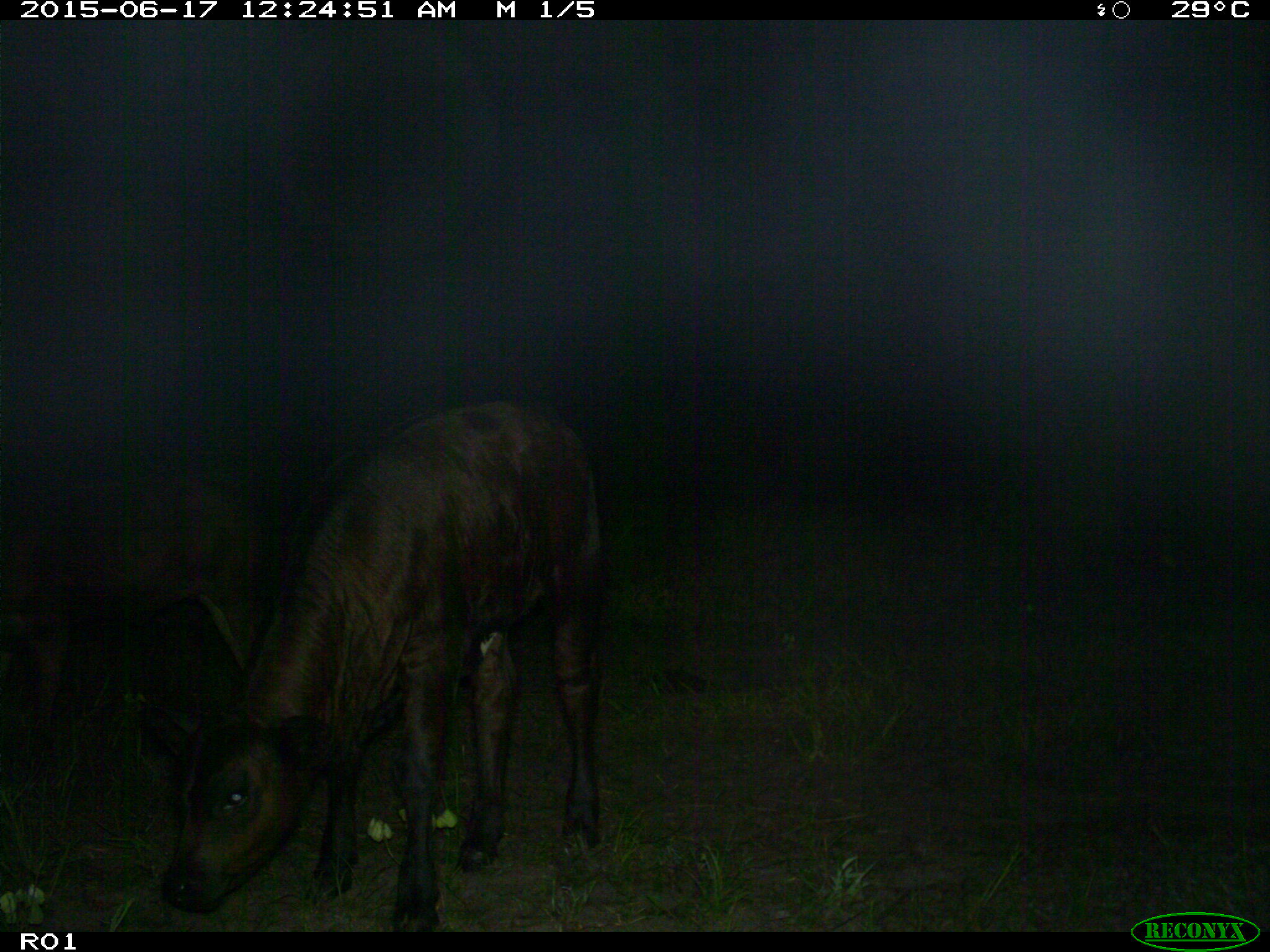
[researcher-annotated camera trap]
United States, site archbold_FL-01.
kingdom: Animalia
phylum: Chordata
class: Mammalia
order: Artiodactyla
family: Bovidae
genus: Bos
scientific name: Bos taurus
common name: domestic cow